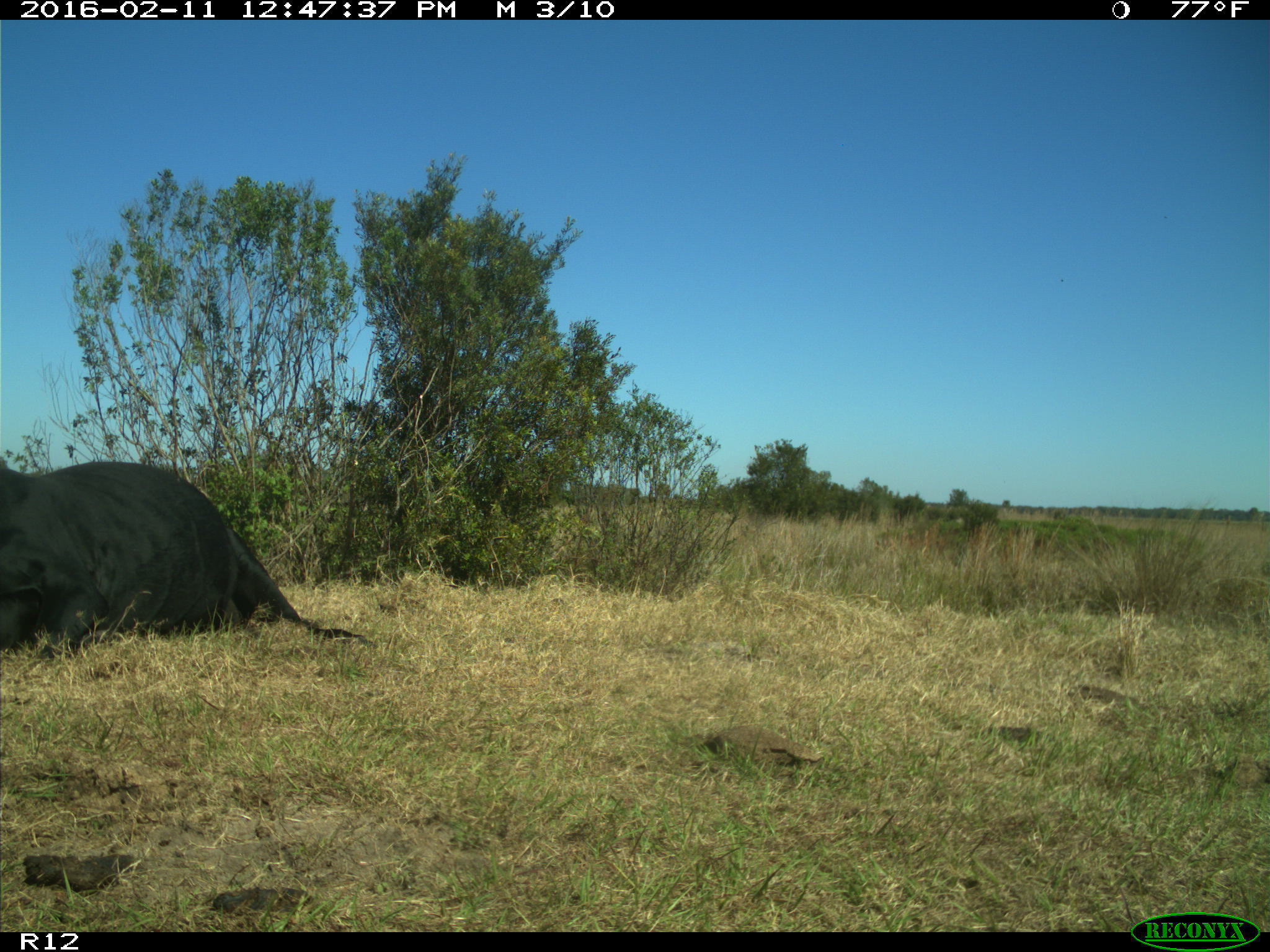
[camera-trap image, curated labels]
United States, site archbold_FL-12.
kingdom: Animalia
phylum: Chordata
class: Mammalia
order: Artiodactyla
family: Bovidae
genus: Bos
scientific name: Bos taurus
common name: domestic cow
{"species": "Bos taurus (domestic cow)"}